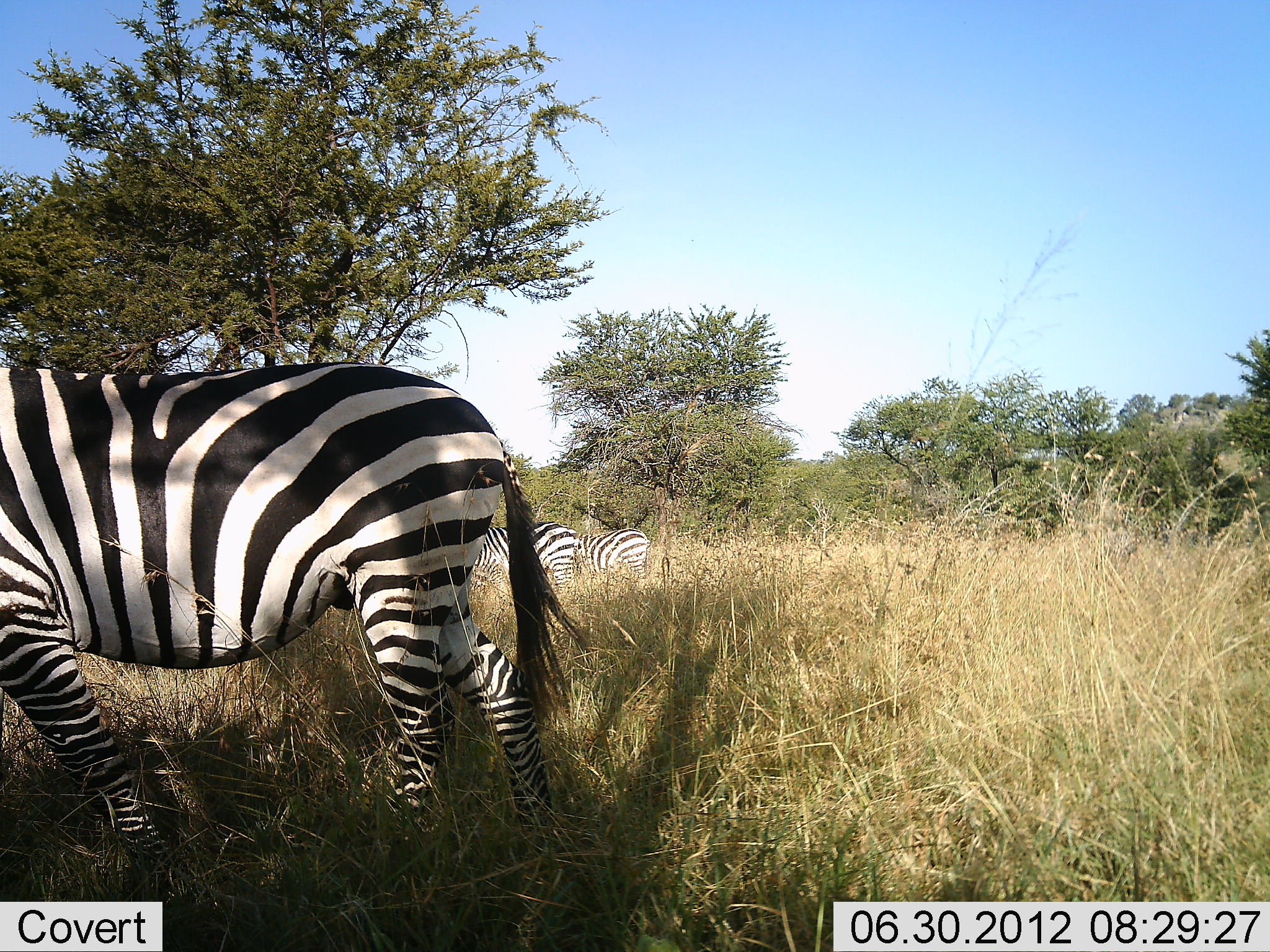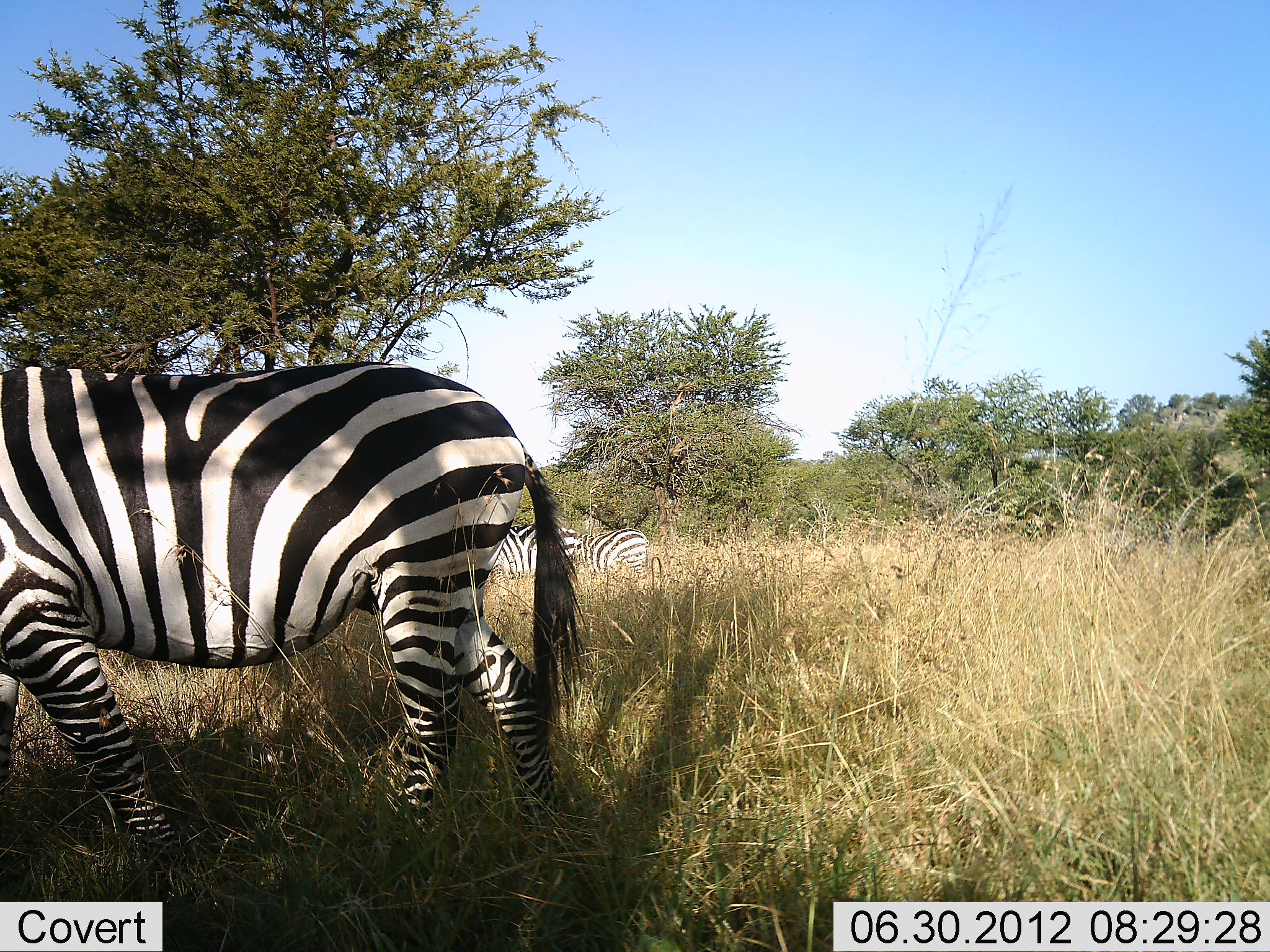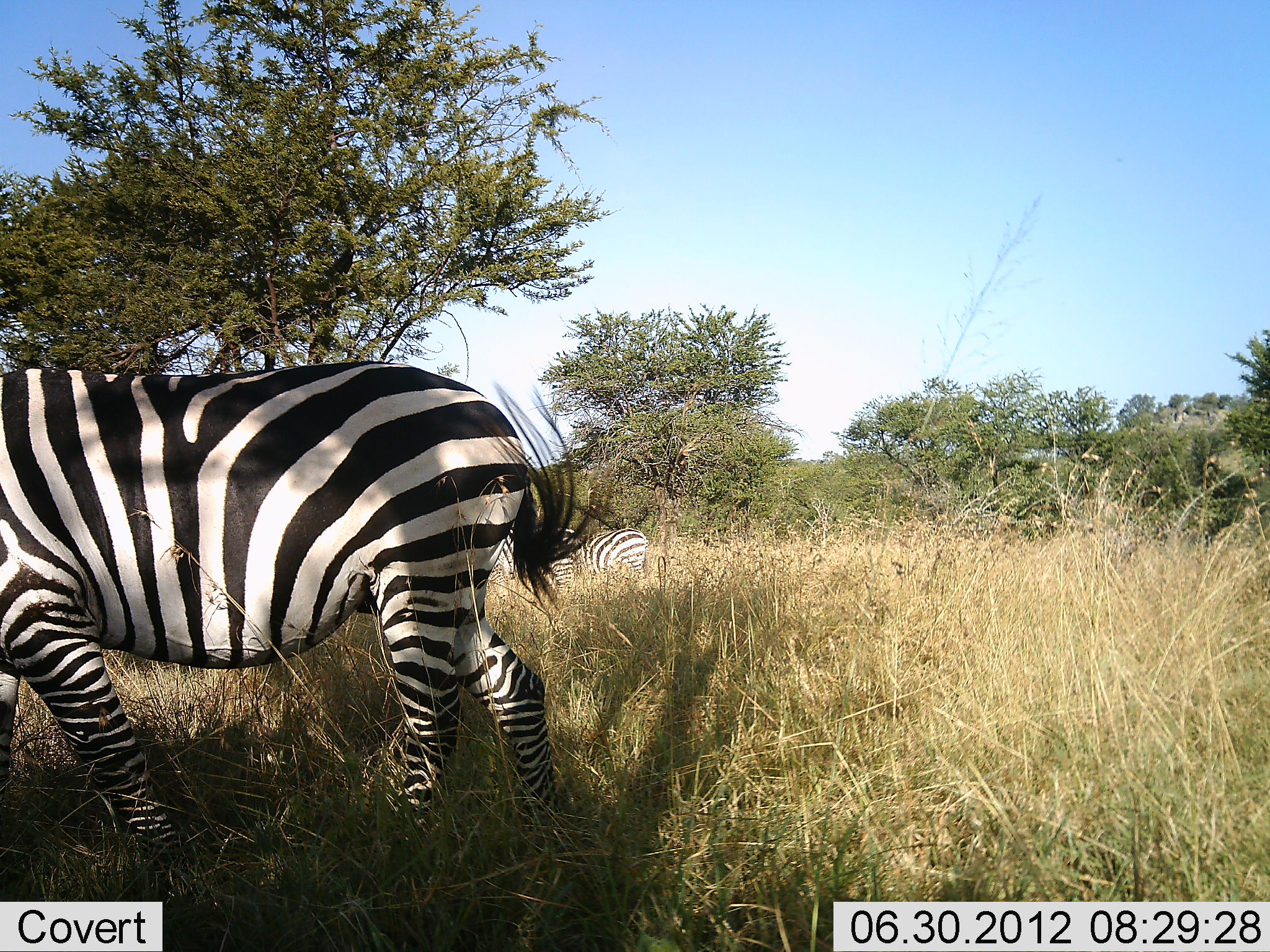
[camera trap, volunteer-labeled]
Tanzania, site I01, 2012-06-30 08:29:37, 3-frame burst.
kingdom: Animalia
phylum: Chordata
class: Mammalia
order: Perissodactyla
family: Equidae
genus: Equus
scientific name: Equus quagga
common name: plains zebra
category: zebra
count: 3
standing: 70%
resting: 0%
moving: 40%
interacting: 0%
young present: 0%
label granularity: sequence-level